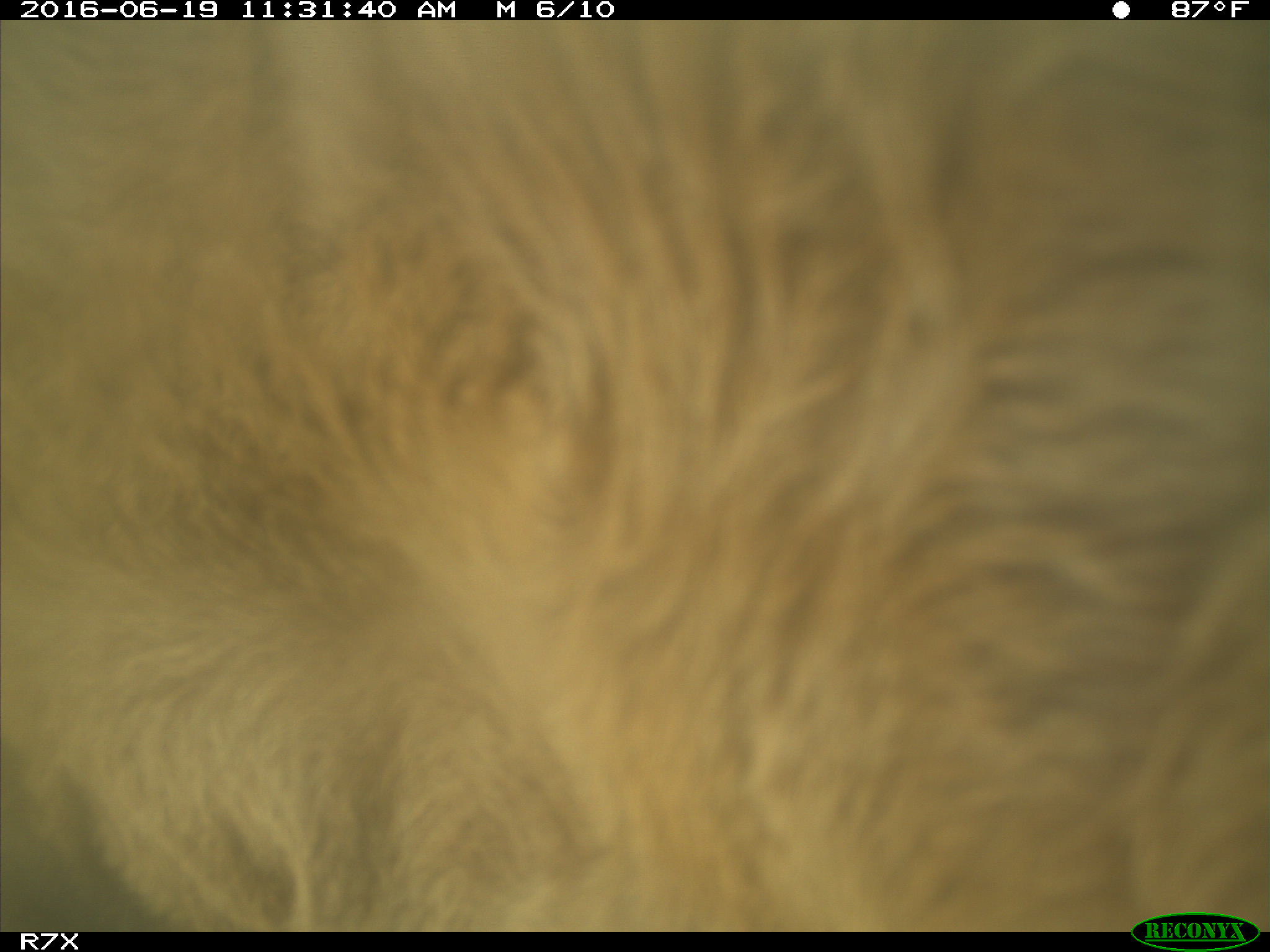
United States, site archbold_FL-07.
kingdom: Animalia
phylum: Chordata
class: Mammalia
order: Artiodactyla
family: Bovidae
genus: Bos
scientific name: Bos taurus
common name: domestic cow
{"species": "Bos taurus (domestic cow)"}